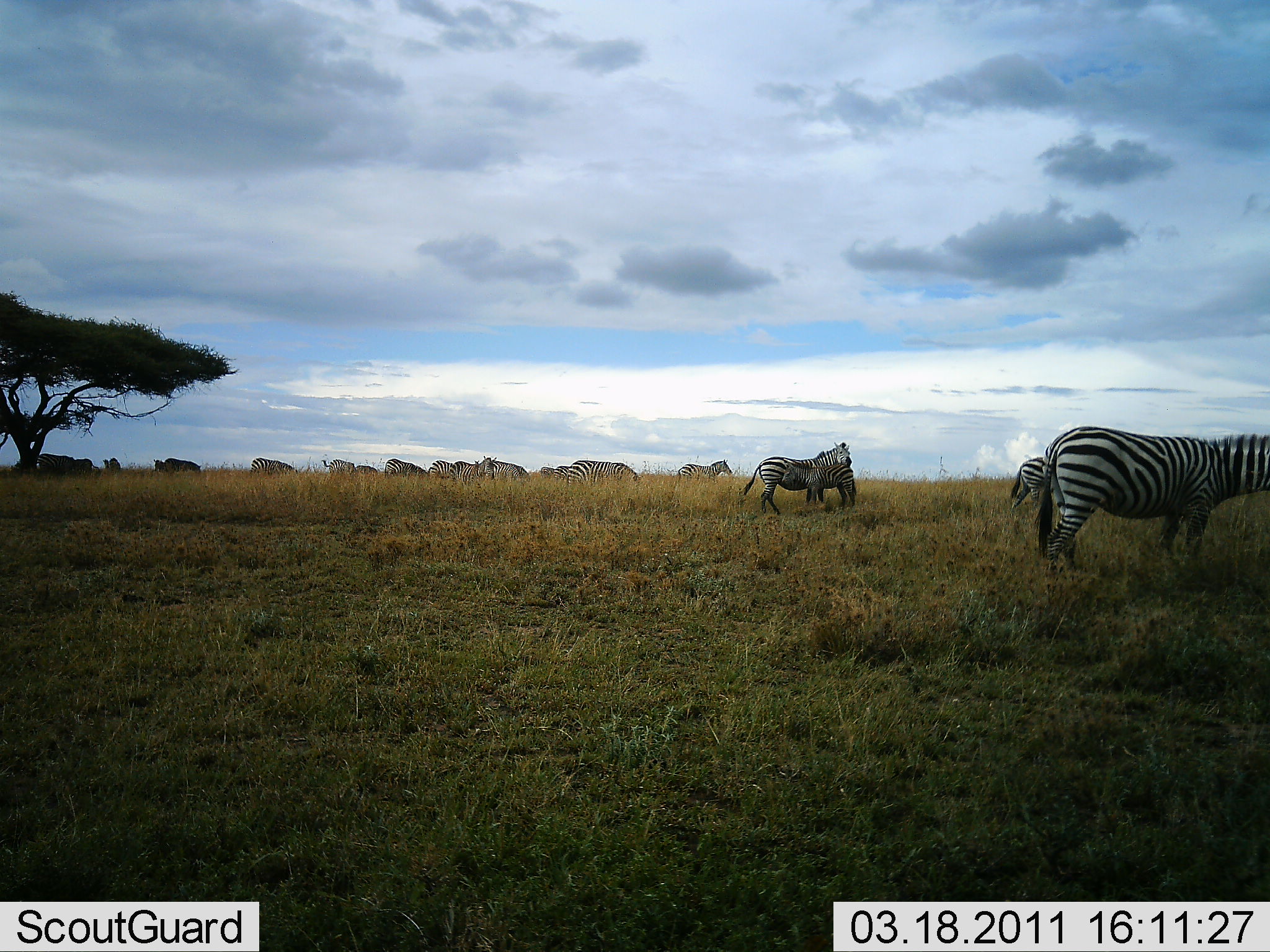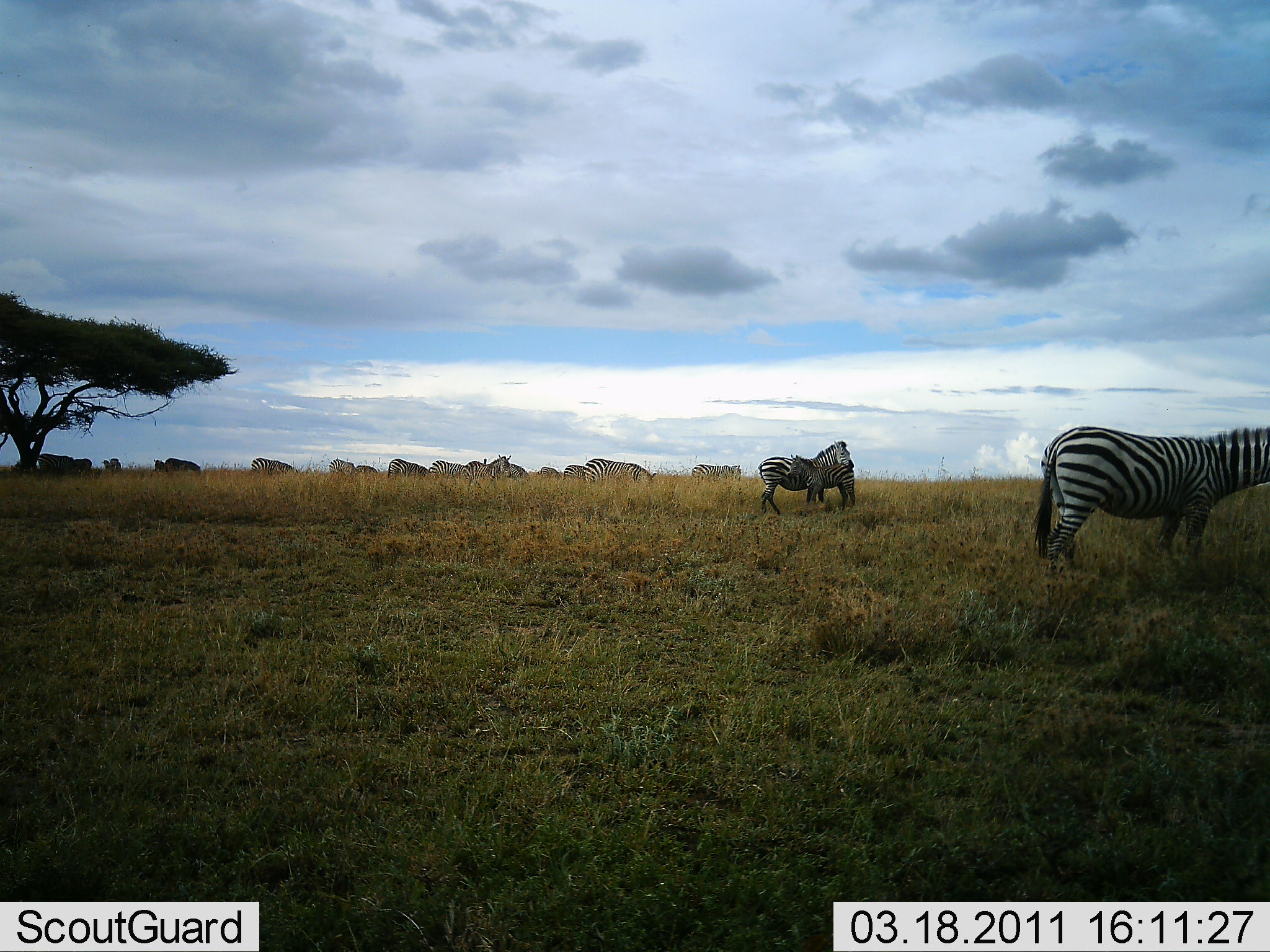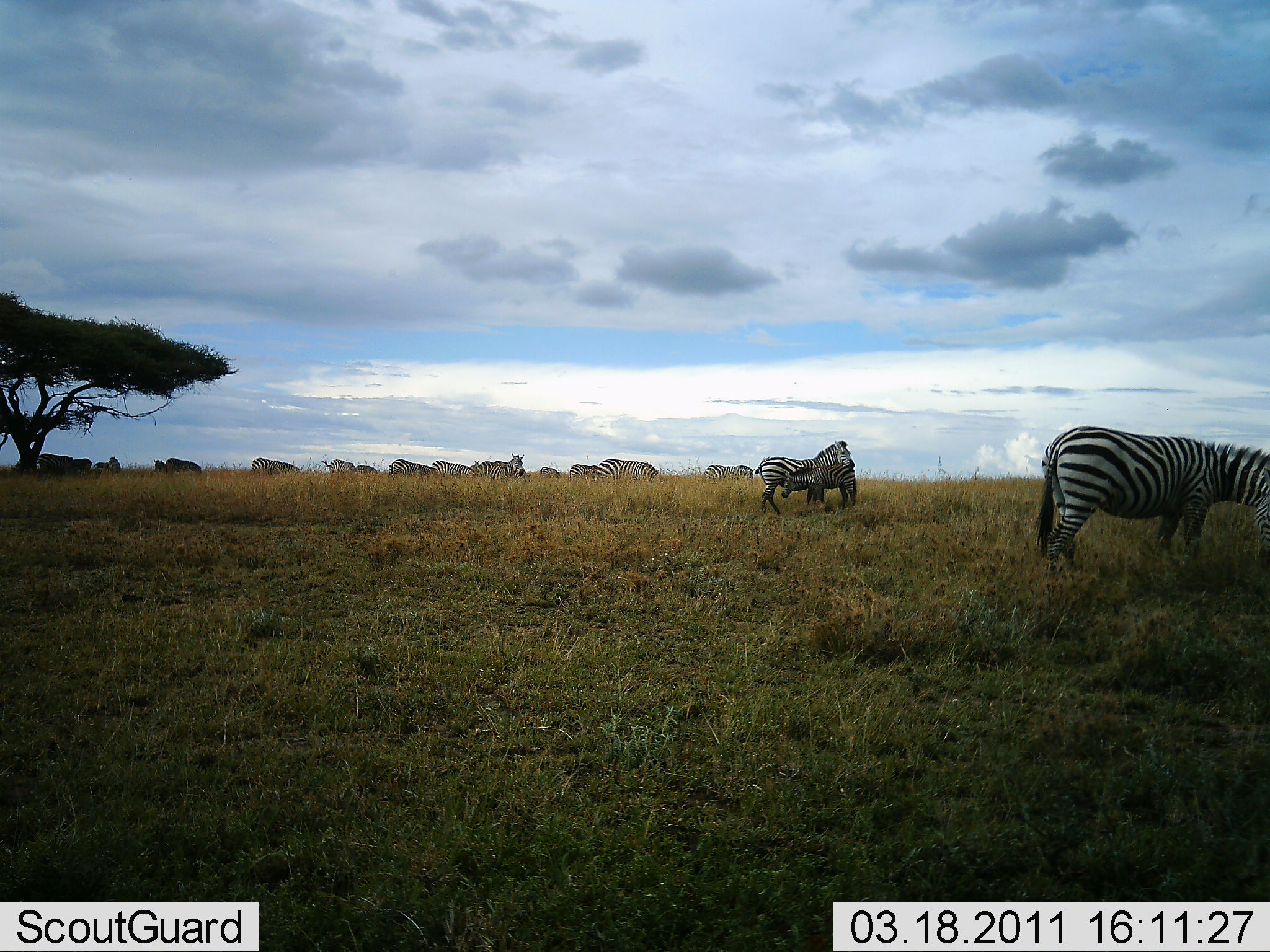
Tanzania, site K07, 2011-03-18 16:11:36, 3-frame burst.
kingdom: Animalia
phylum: Chordata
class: Mammalia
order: Perissodactyla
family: Equidae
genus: Equus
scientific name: Equus quagga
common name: plains zebra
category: zebra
Zebra (plains zebra) (Equus quagga), count 11-50. Behavior (volunteer vote fractions): standing 92%, resting 0%, moving 42%, interacting 0%. Young present (vote fraction): 25%. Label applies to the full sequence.